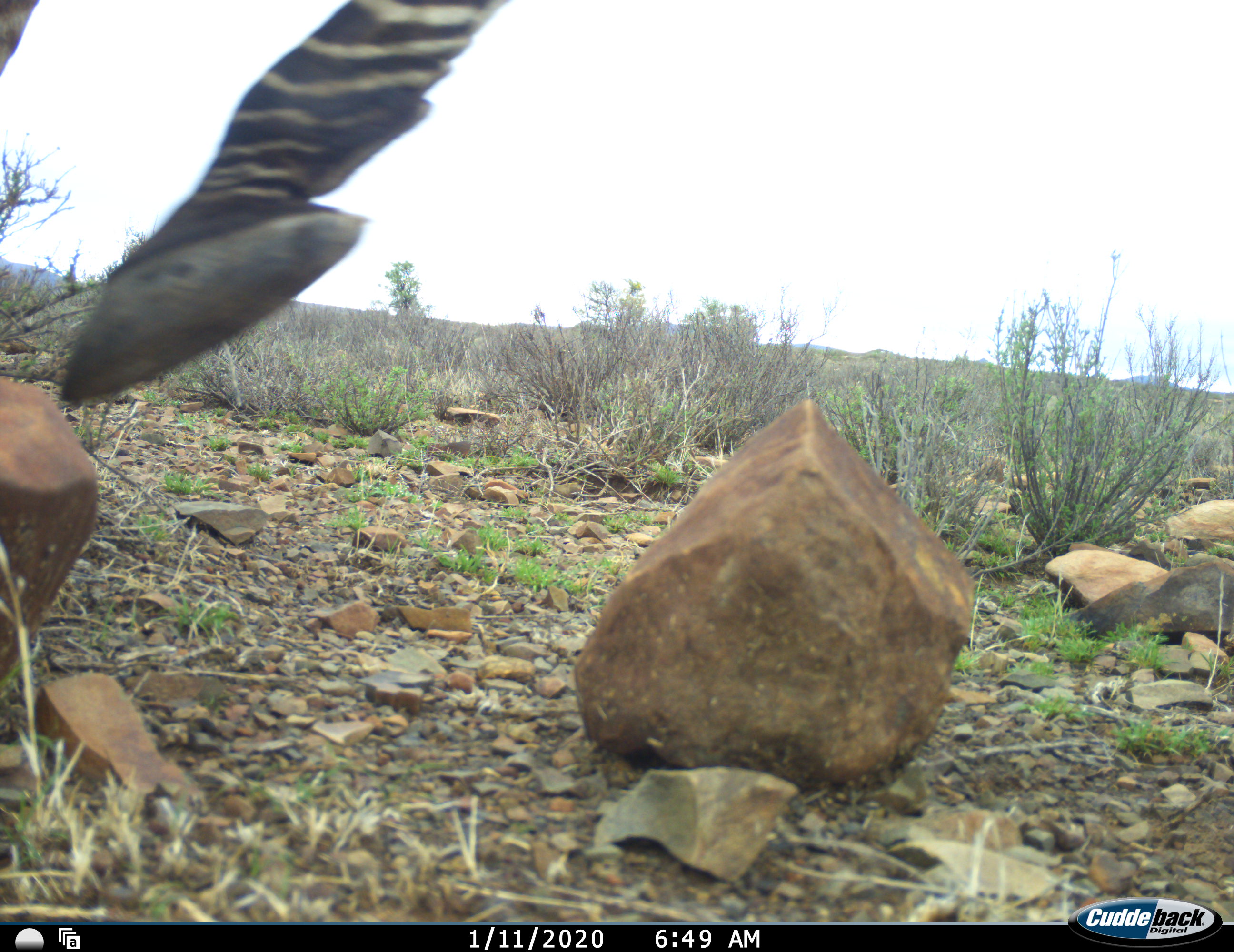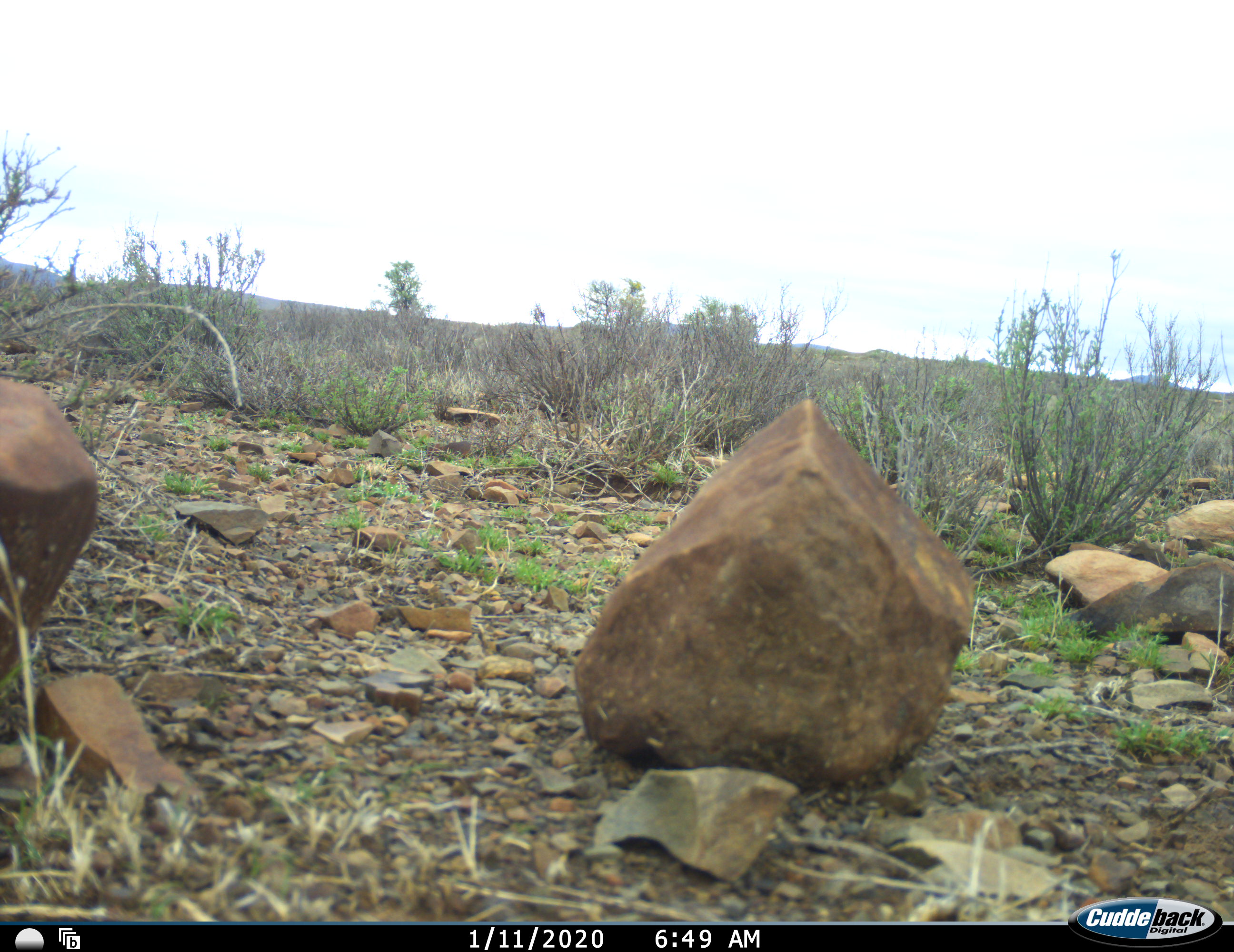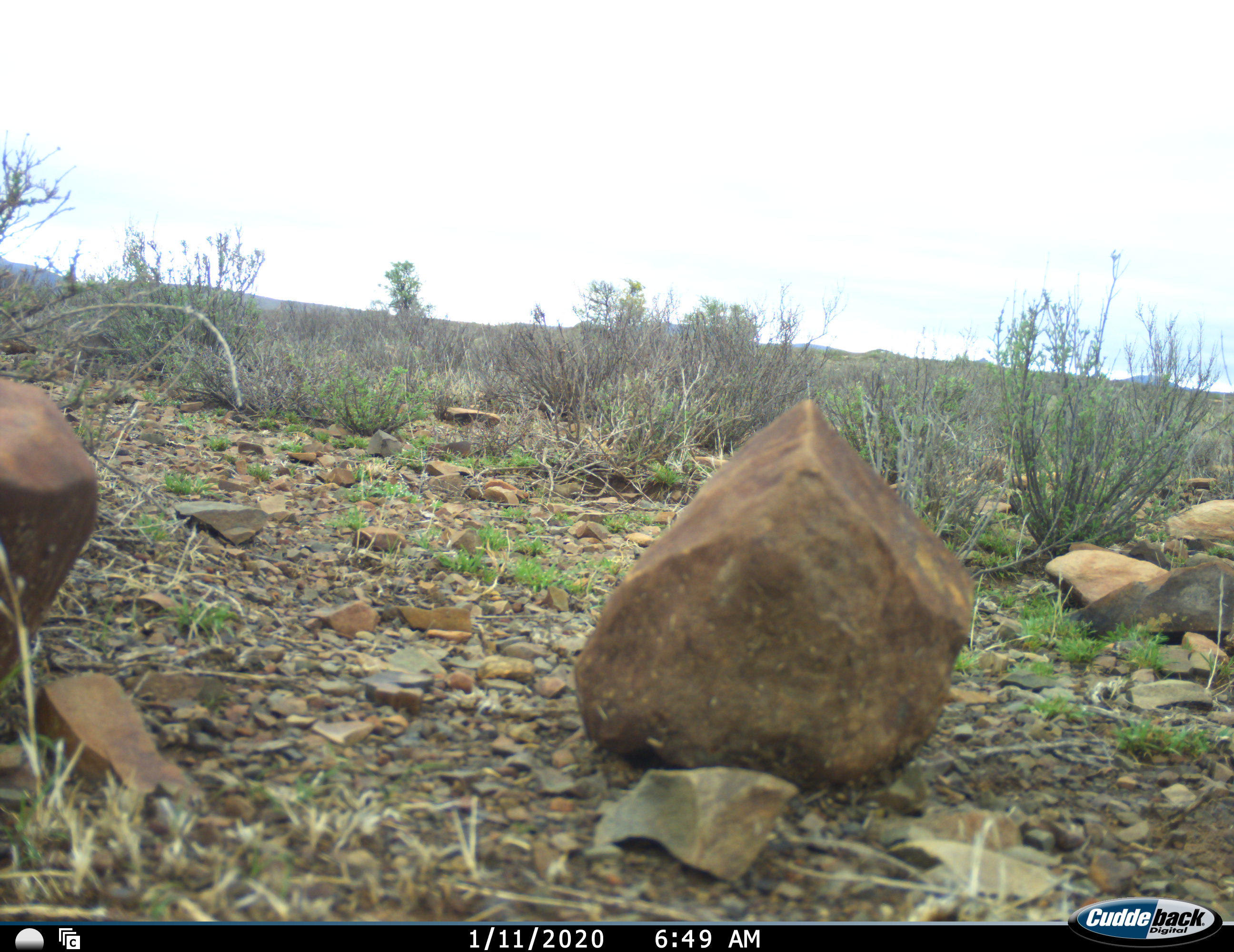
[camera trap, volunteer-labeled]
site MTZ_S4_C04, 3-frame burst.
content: unidentified animal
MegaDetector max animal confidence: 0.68